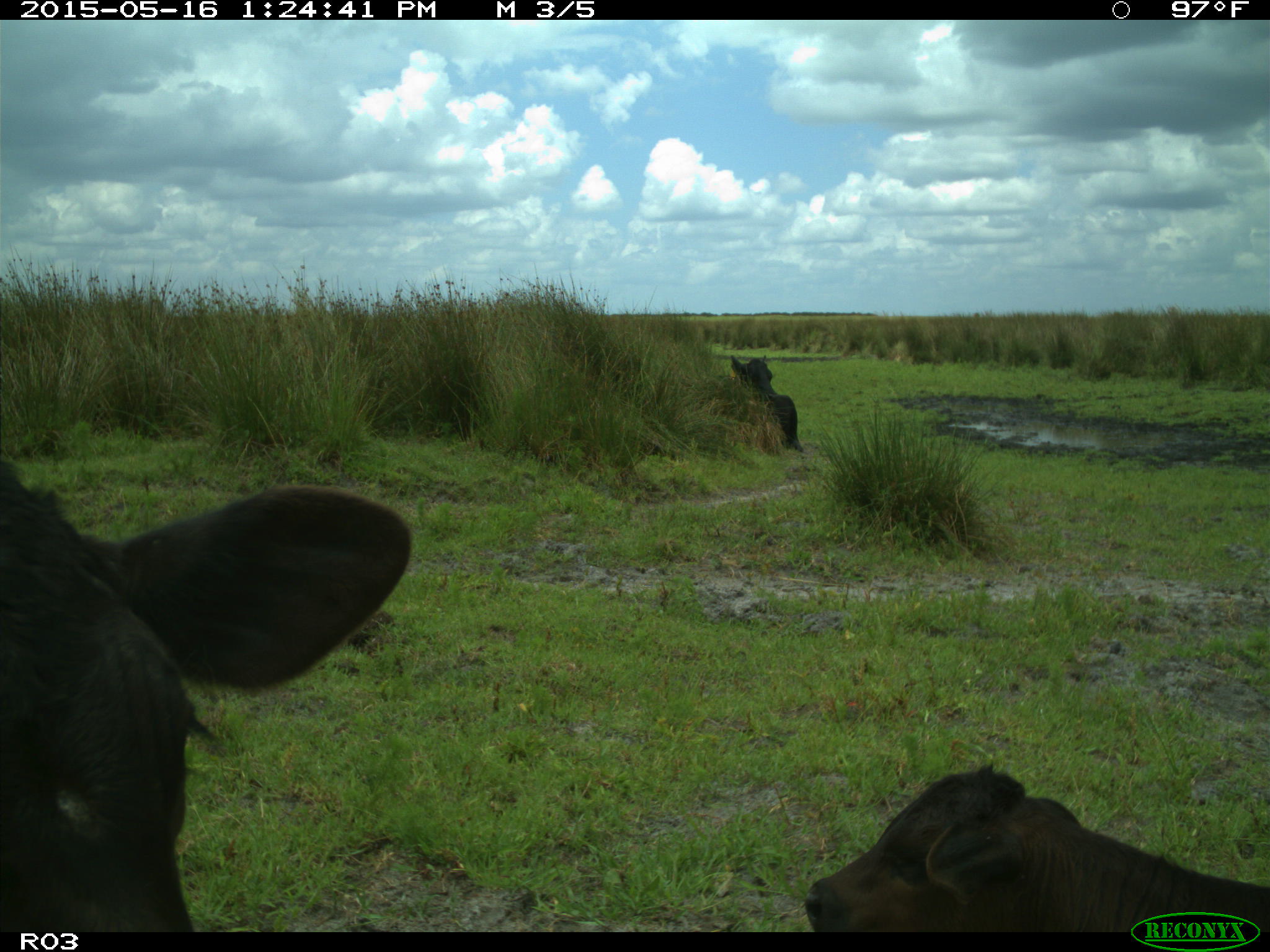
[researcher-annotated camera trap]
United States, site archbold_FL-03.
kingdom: Animalia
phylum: Chordata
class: Mammalia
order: Artiodactyla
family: Bovidae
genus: Bos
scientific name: Bos taurus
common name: domestic cow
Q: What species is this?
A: Bos taurus (domestic cow).